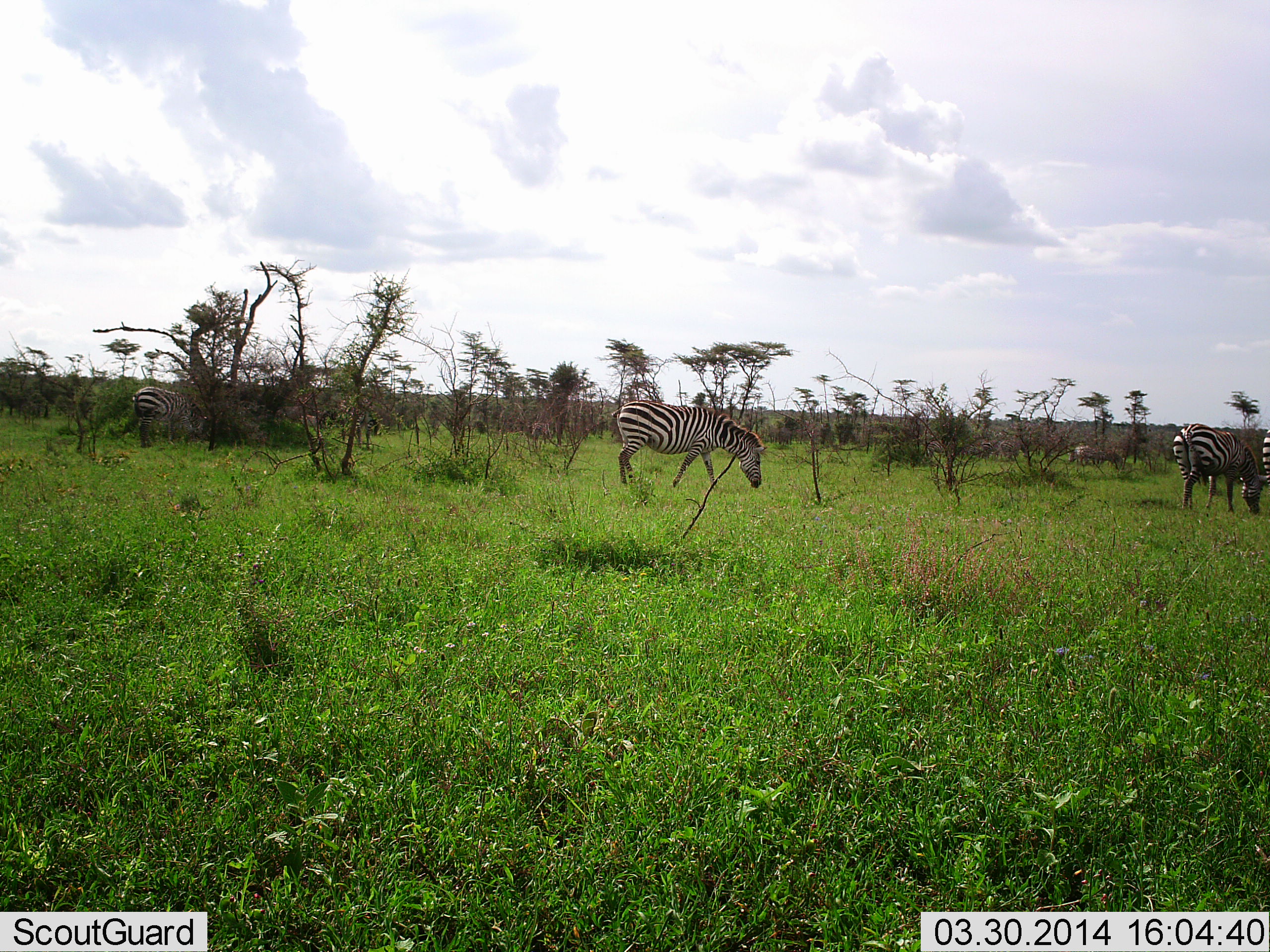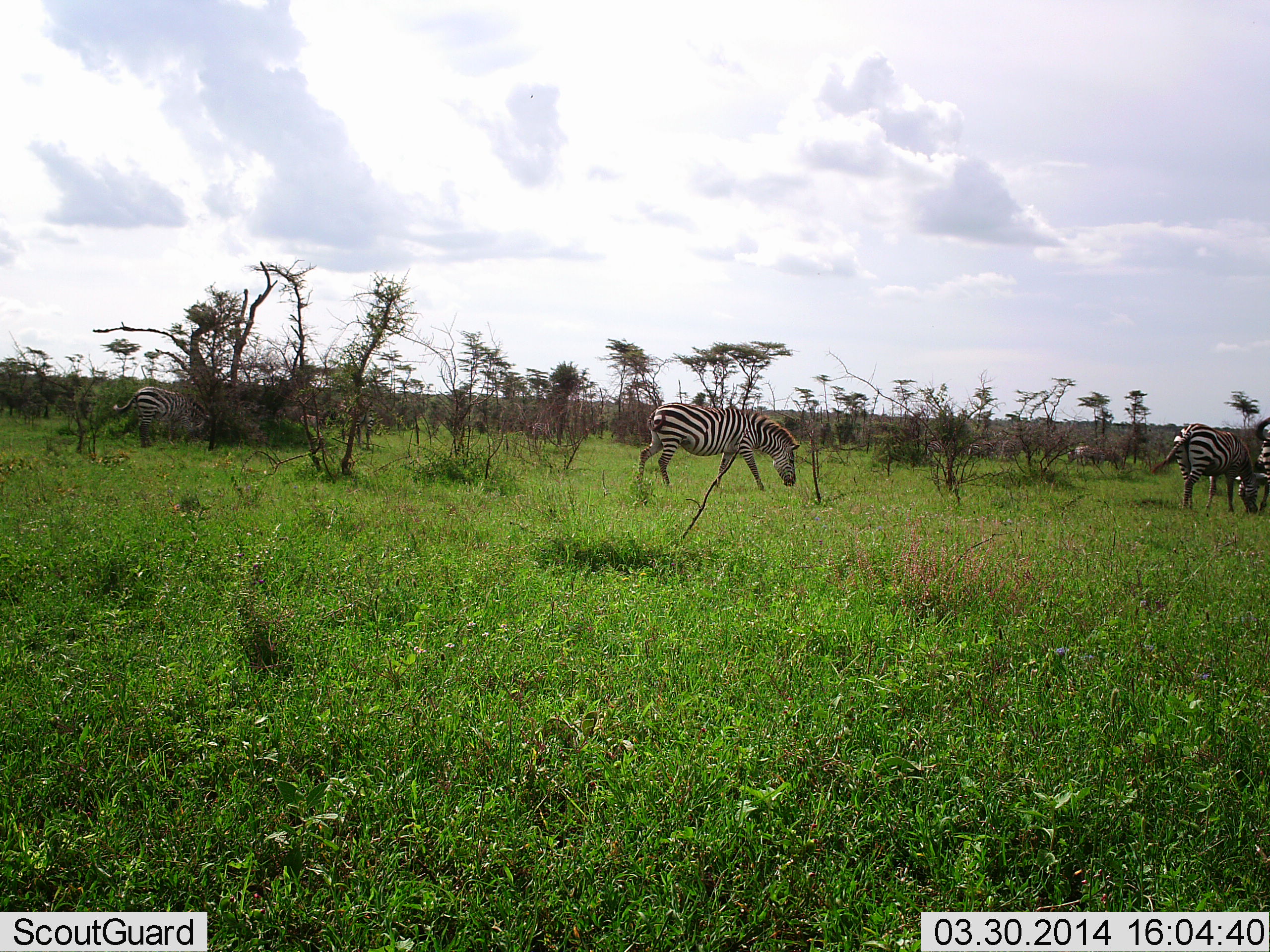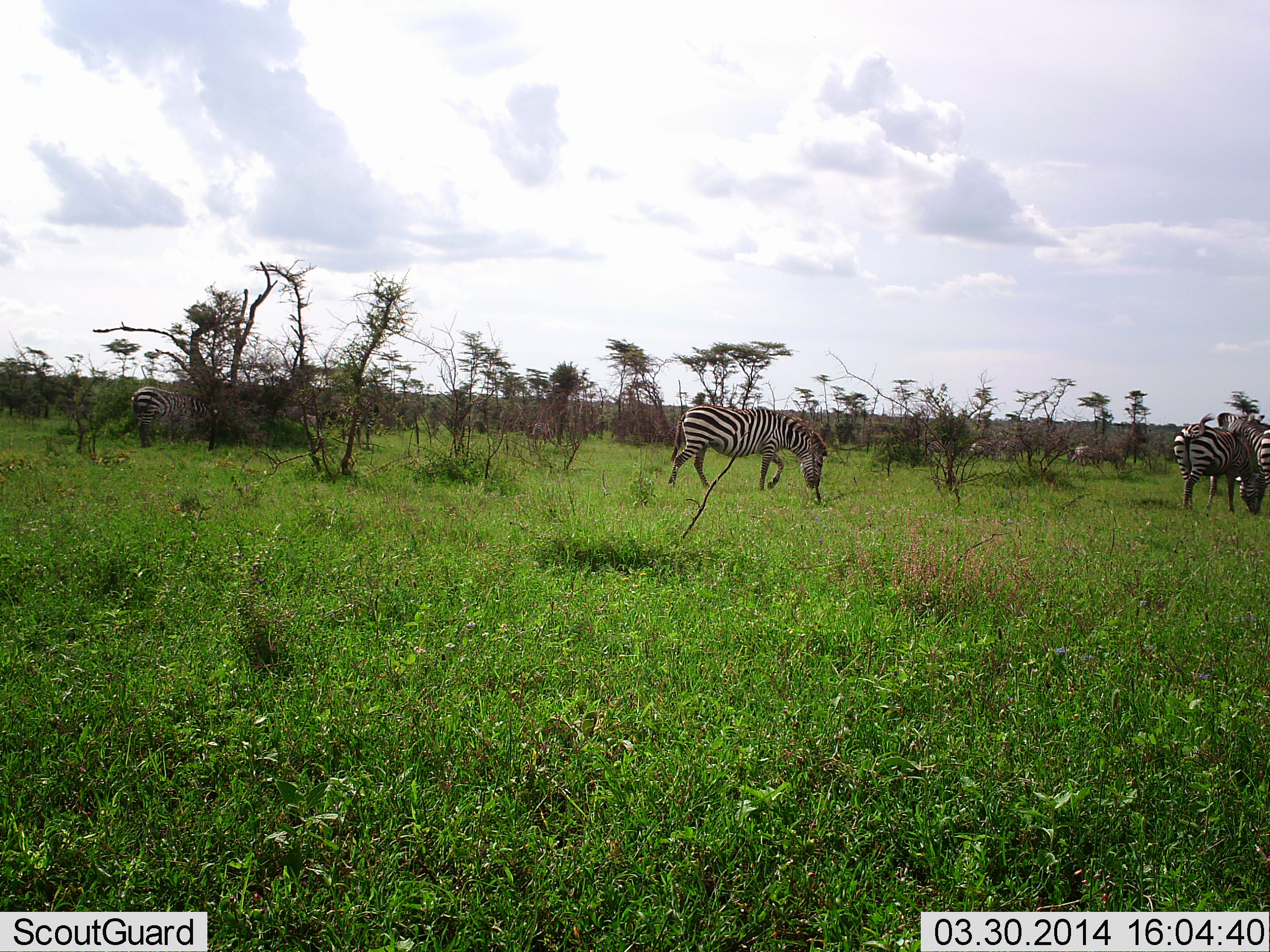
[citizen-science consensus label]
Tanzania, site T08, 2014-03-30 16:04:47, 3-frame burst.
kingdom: Animalia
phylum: Chordata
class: Mammalia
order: Perissodactyla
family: Equidae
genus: Equus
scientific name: Equus quagga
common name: plains zebra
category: zebra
Zebra (plains zebra) (Equus quagga), count 4. Behavior (volunteer vote fractions): standing 32%, resting 3%, moving 54%, interacting 8%. Young present (vote fraction): 0%. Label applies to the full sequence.